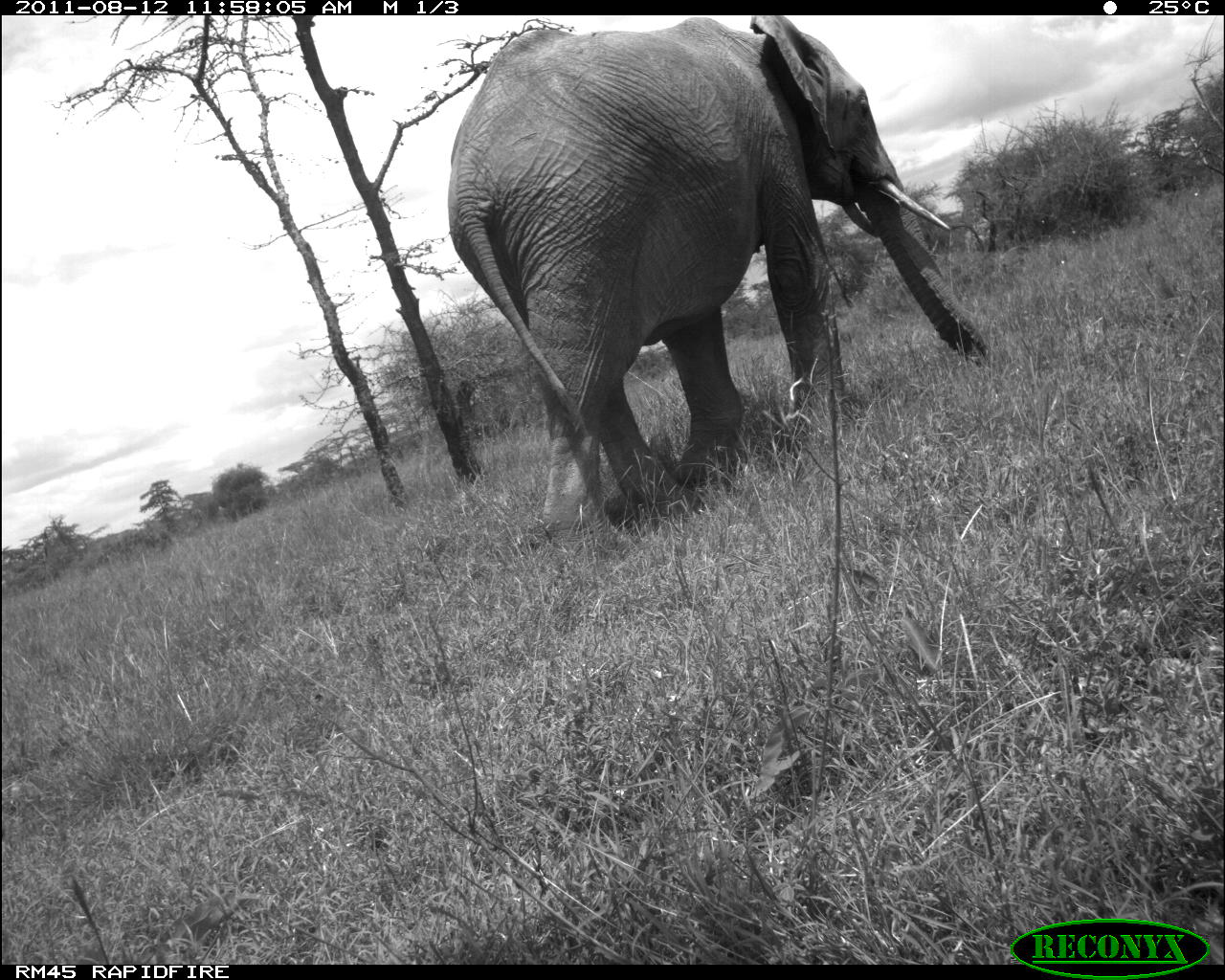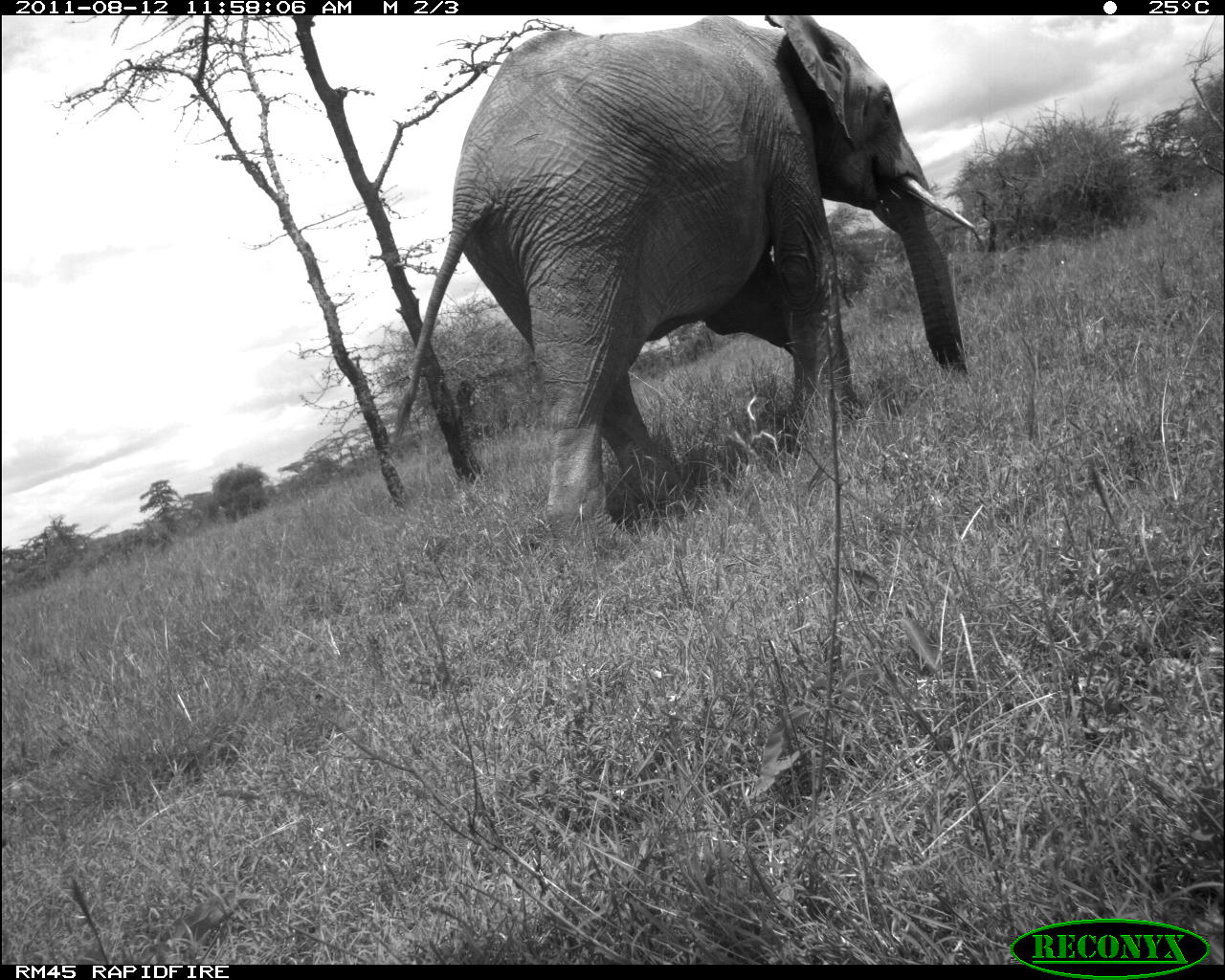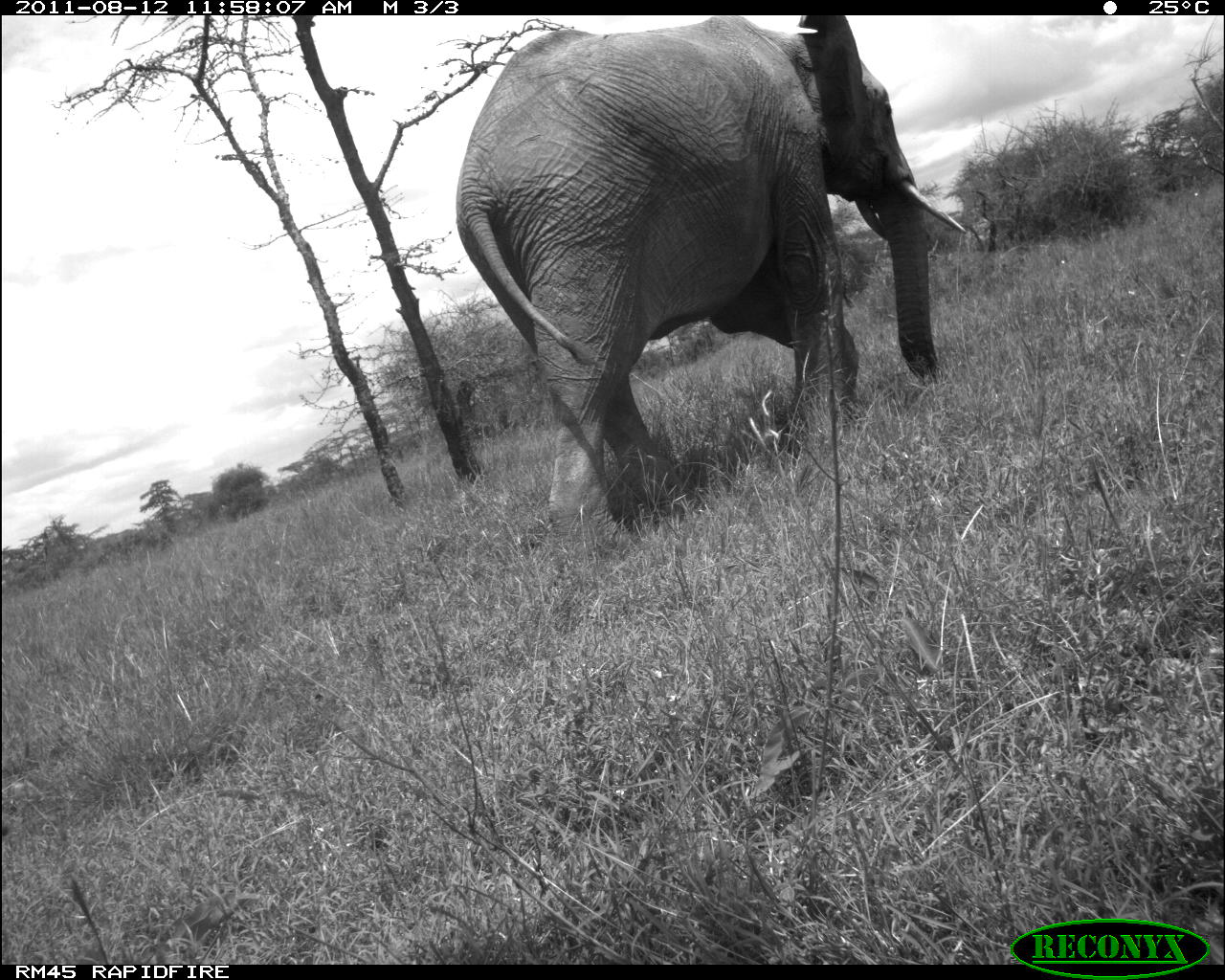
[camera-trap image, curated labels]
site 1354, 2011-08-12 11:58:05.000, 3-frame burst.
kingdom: Animalia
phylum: Chordata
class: Mammalia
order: Proboscidea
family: Elephantidae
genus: Loxodonta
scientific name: Loxodonta africana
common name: african bush elephant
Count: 1.